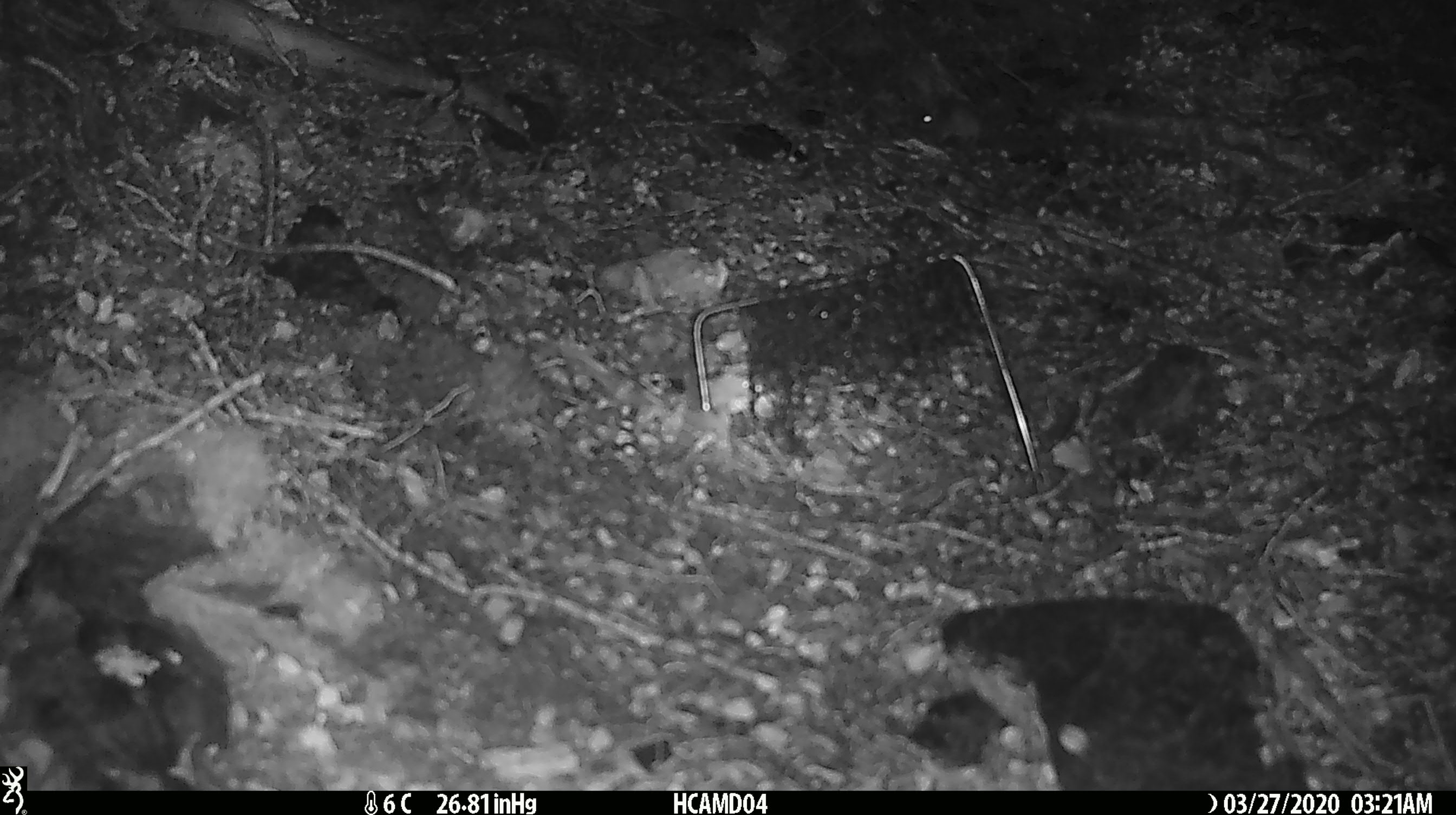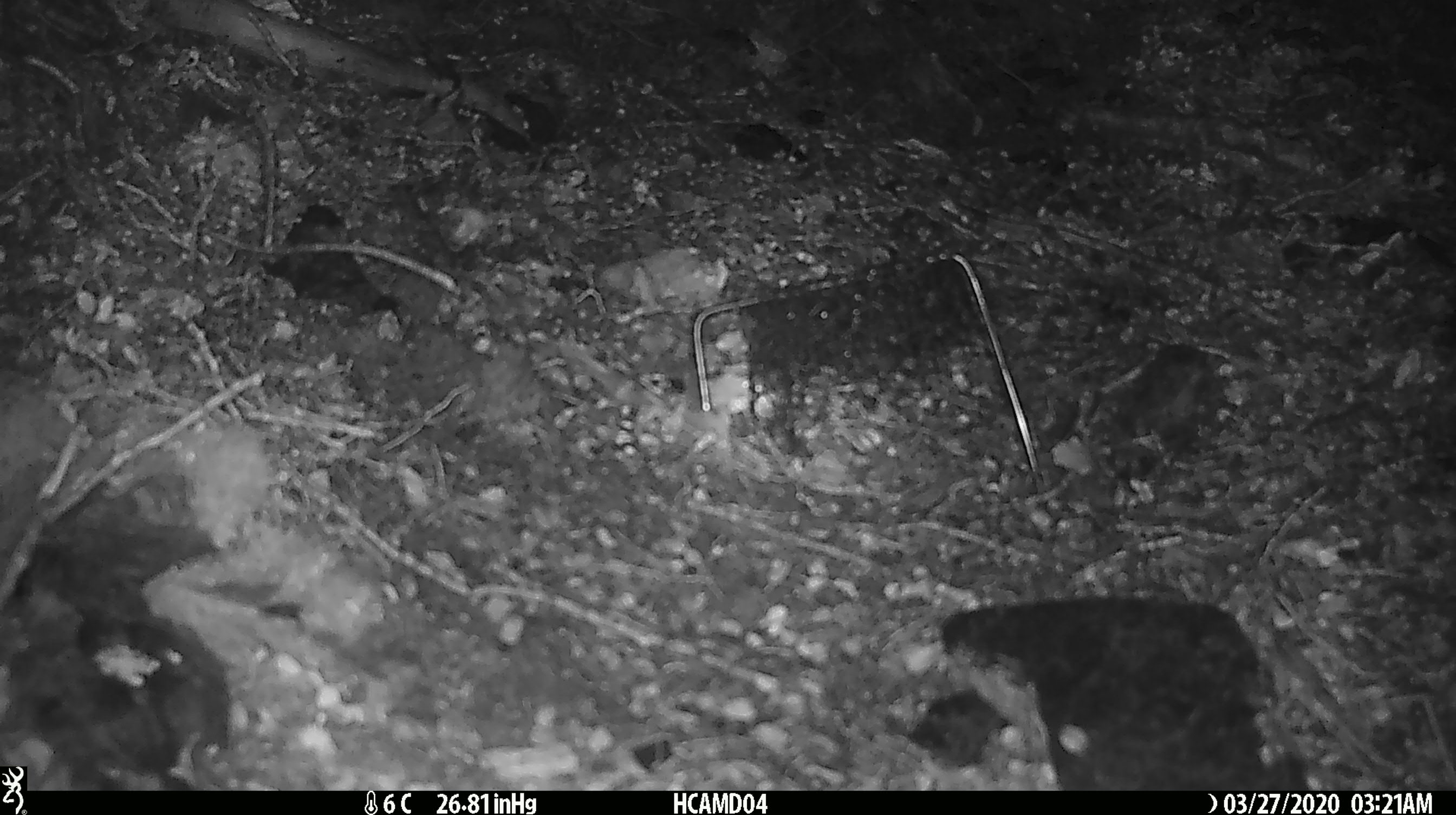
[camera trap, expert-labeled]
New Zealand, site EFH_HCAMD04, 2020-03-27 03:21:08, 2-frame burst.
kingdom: Animalia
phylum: Chordata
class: Mammalia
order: Rodentia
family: Muridae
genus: Mus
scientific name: Mus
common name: mouse